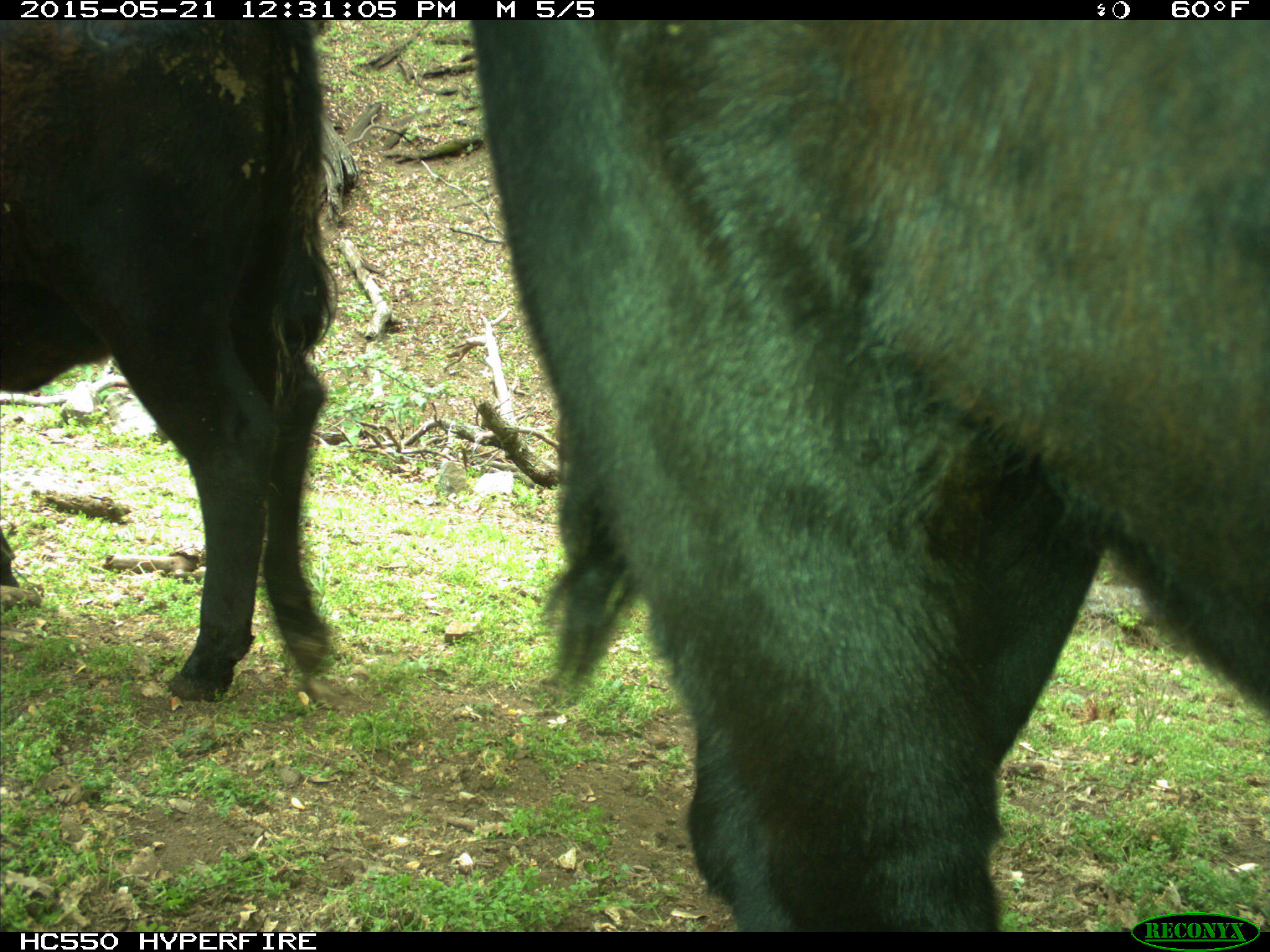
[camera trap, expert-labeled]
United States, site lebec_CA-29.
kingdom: Animalia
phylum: Chordata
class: Mammalia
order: Artiodactyla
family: Bovidae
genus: Bos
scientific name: Bos taurus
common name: domestic cow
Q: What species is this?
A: Bos taurus (domestic cow).